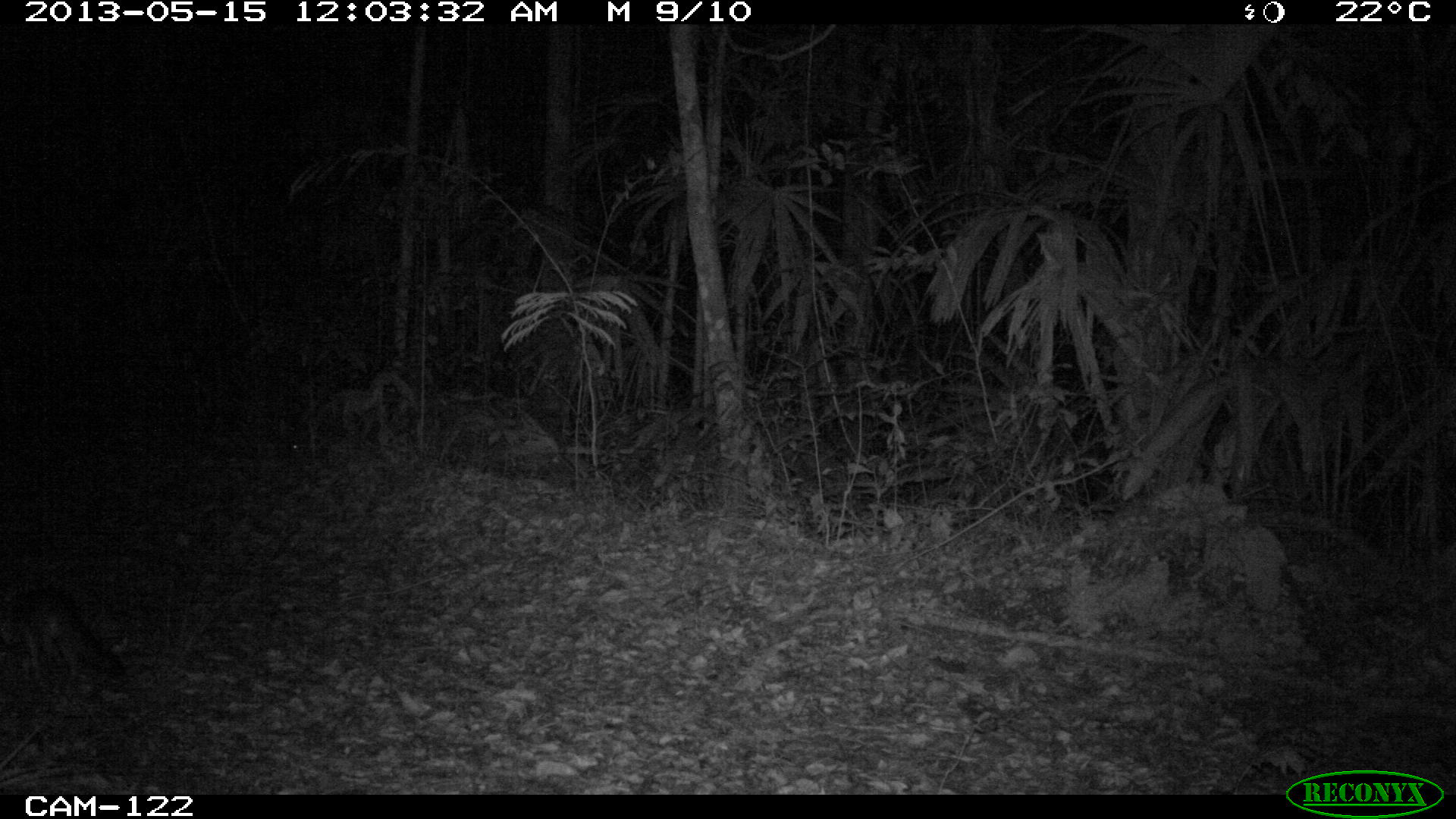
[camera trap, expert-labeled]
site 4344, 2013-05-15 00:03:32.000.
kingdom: Animalia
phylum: Chordata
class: Mammalia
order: Carnivora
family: Canidae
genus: Urocyon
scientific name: Urocyon cinereoargenteus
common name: gray fox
Urocyon cinereoargenteus (gray fox), count 1.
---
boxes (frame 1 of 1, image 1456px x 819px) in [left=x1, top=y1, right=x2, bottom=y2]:
urocyon cinereoargenteus: [left=0, top=587, right=126, bottom=681]